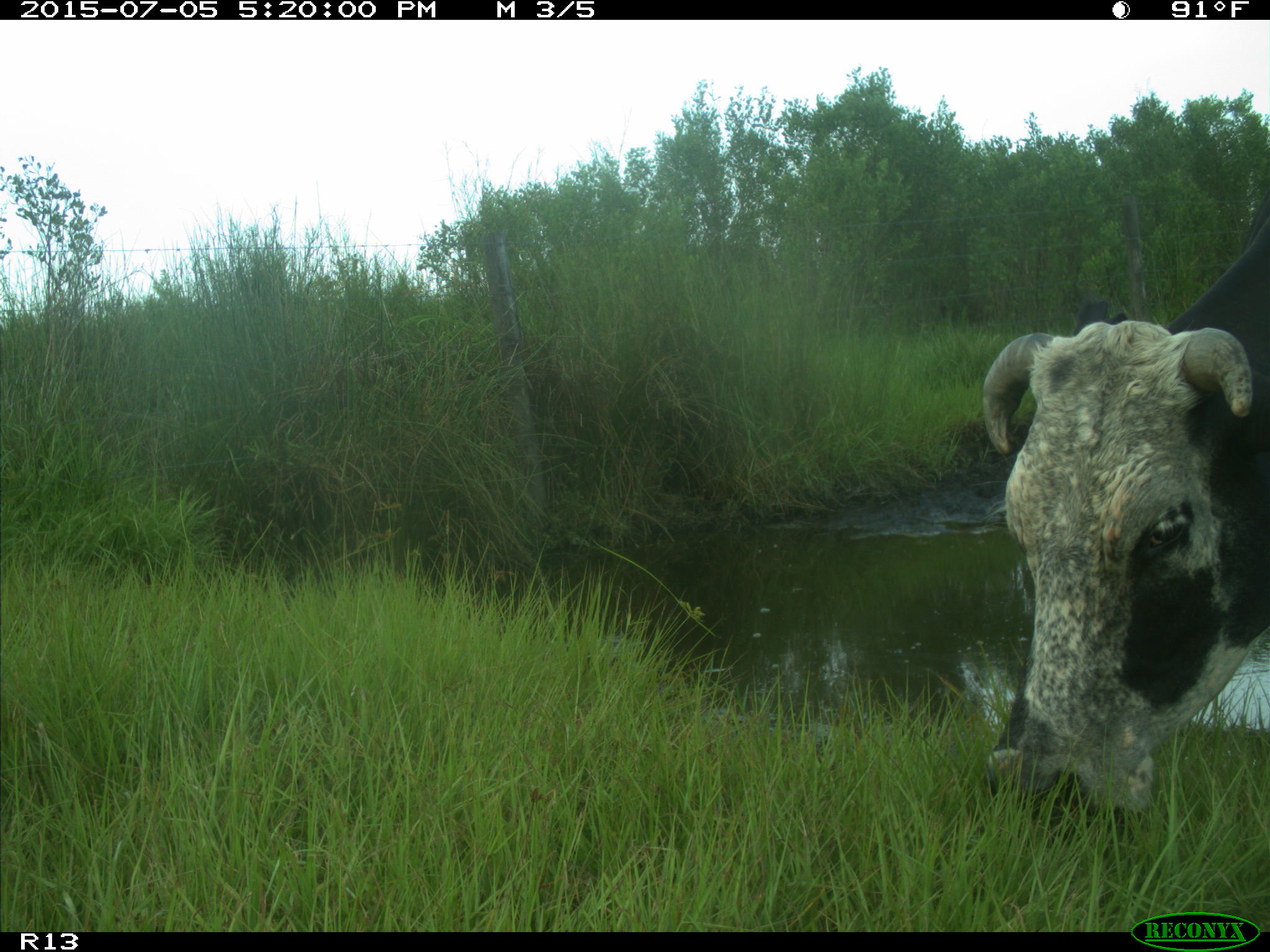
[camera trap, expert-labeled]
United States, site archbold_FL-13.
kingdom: Animalia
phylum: Chordata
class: Mammalia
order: Artiodactyla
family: Bovidae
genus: Bos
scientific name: Bos taurus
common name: domestic cow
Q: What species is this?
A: Bos taurus (domestic cow).